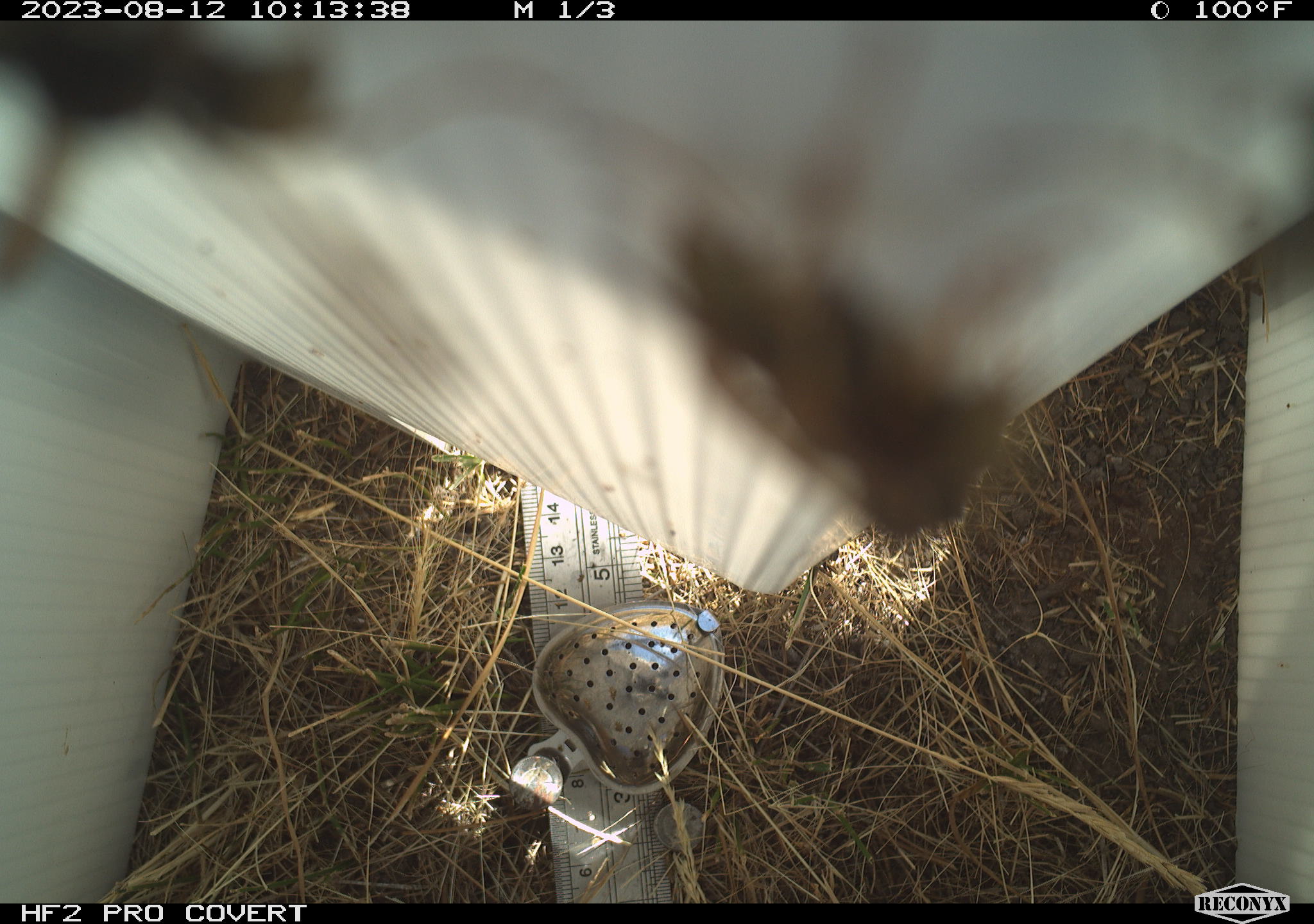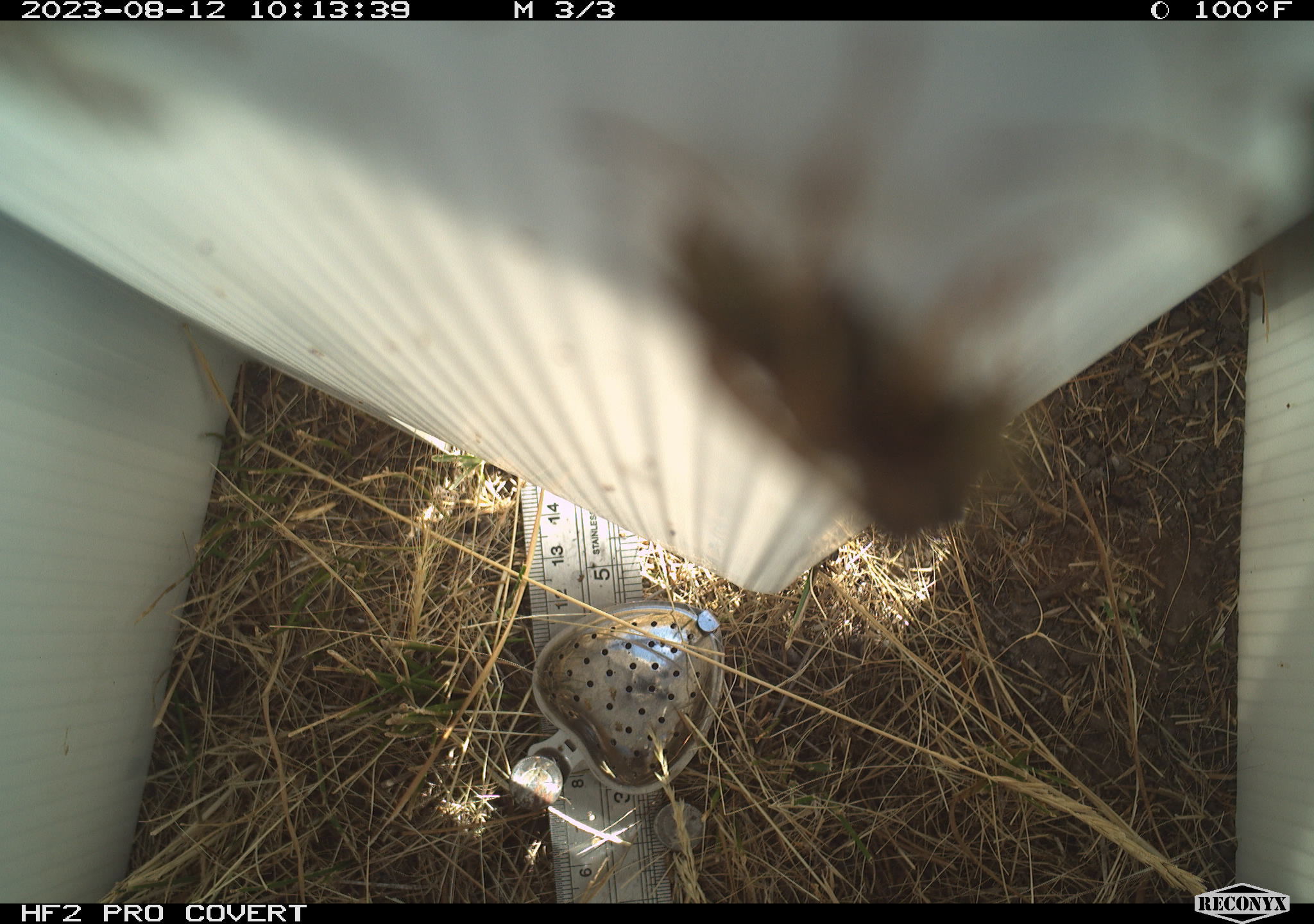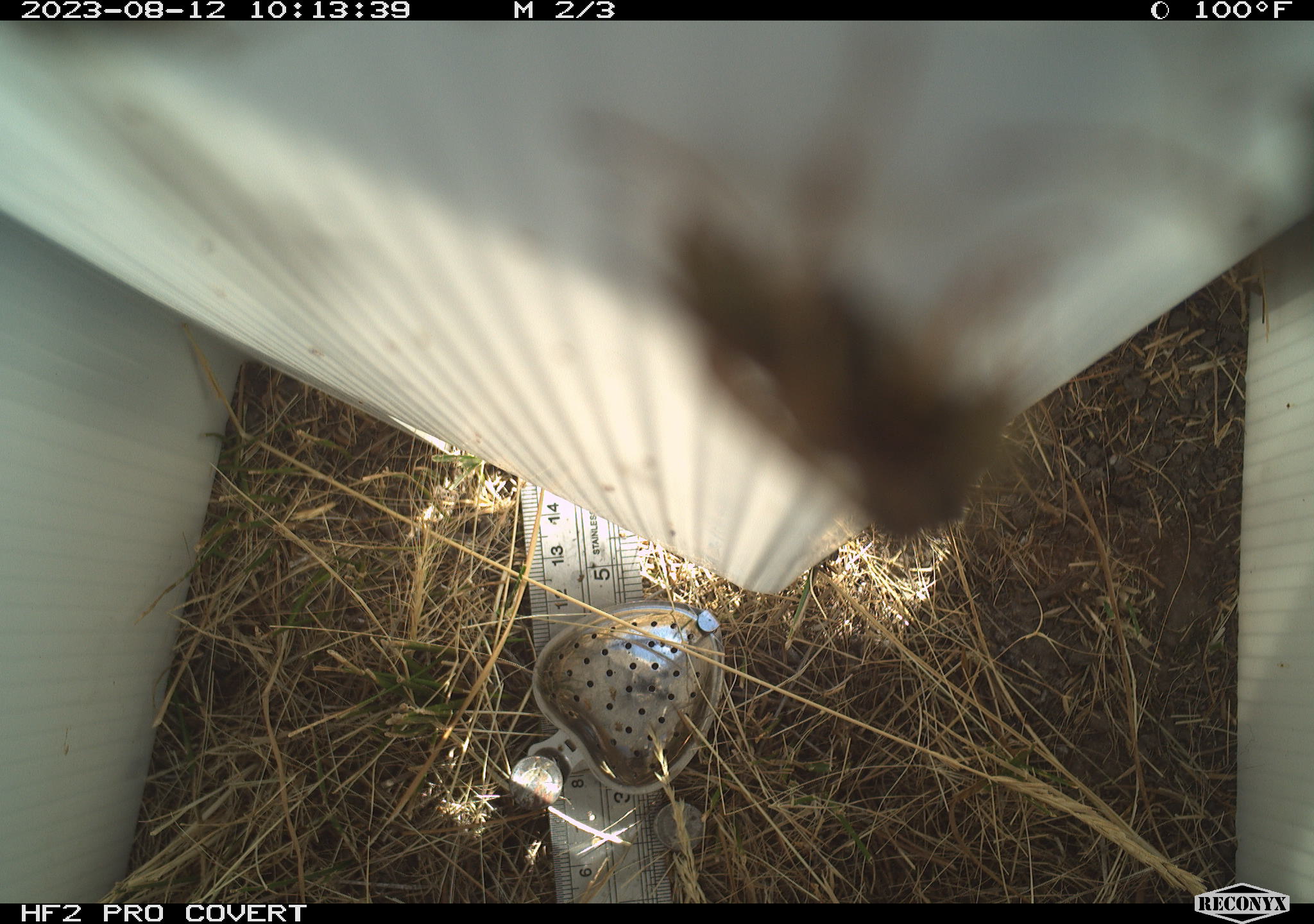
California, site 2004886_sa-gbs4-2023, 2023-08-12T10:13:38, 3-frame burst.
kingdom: Animalia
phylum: Arthropoda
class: Insecta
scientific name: Insecta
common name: insect